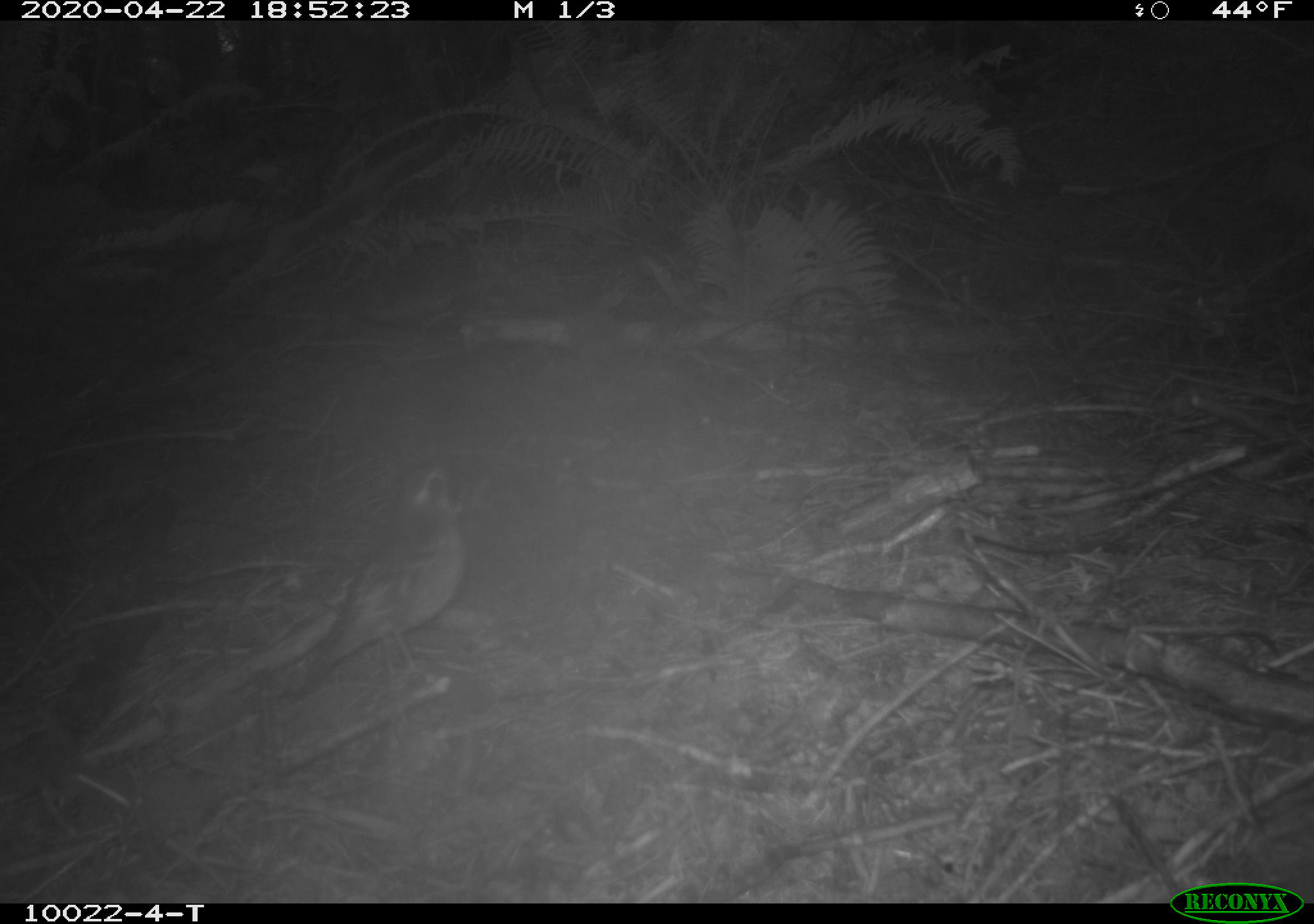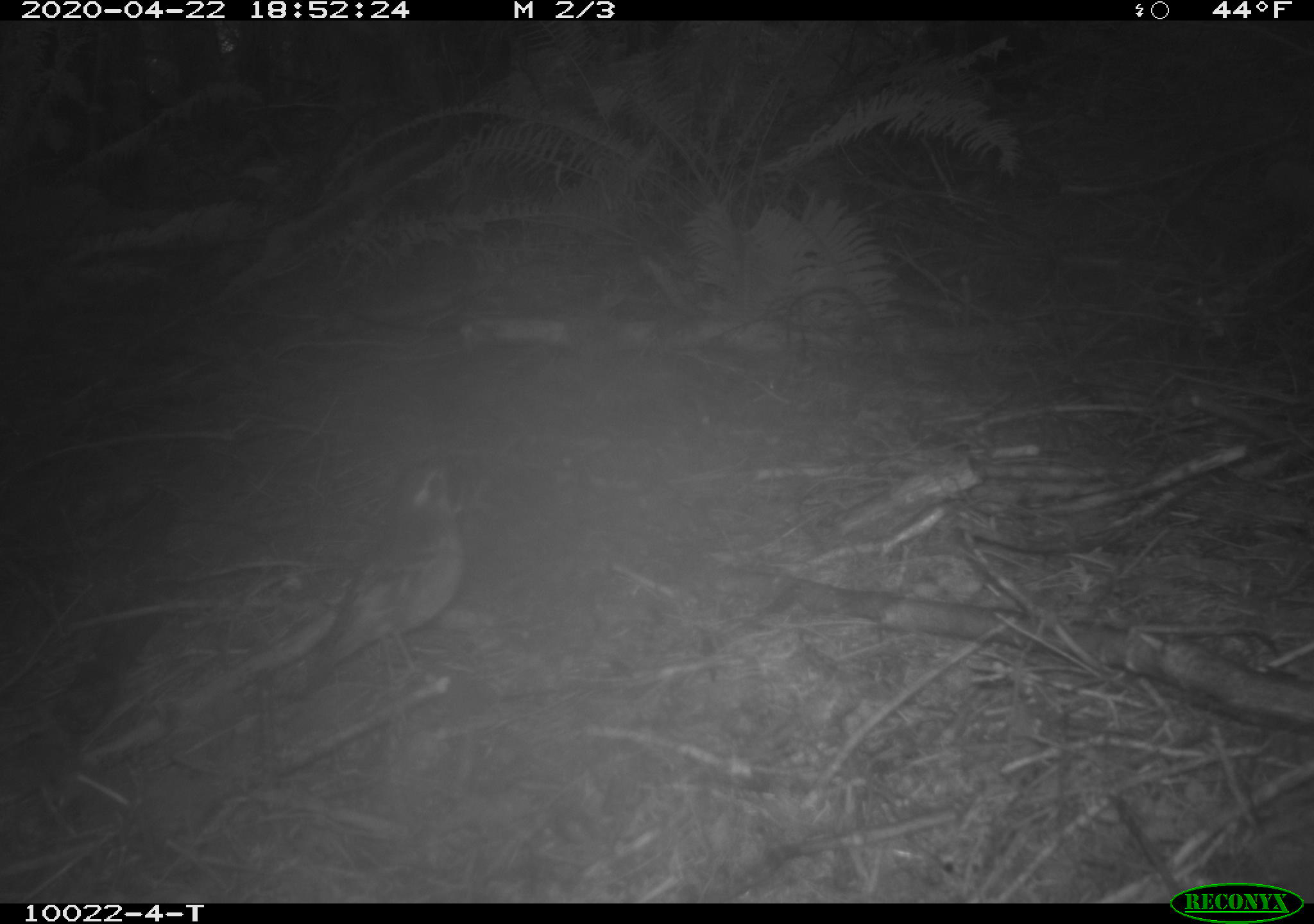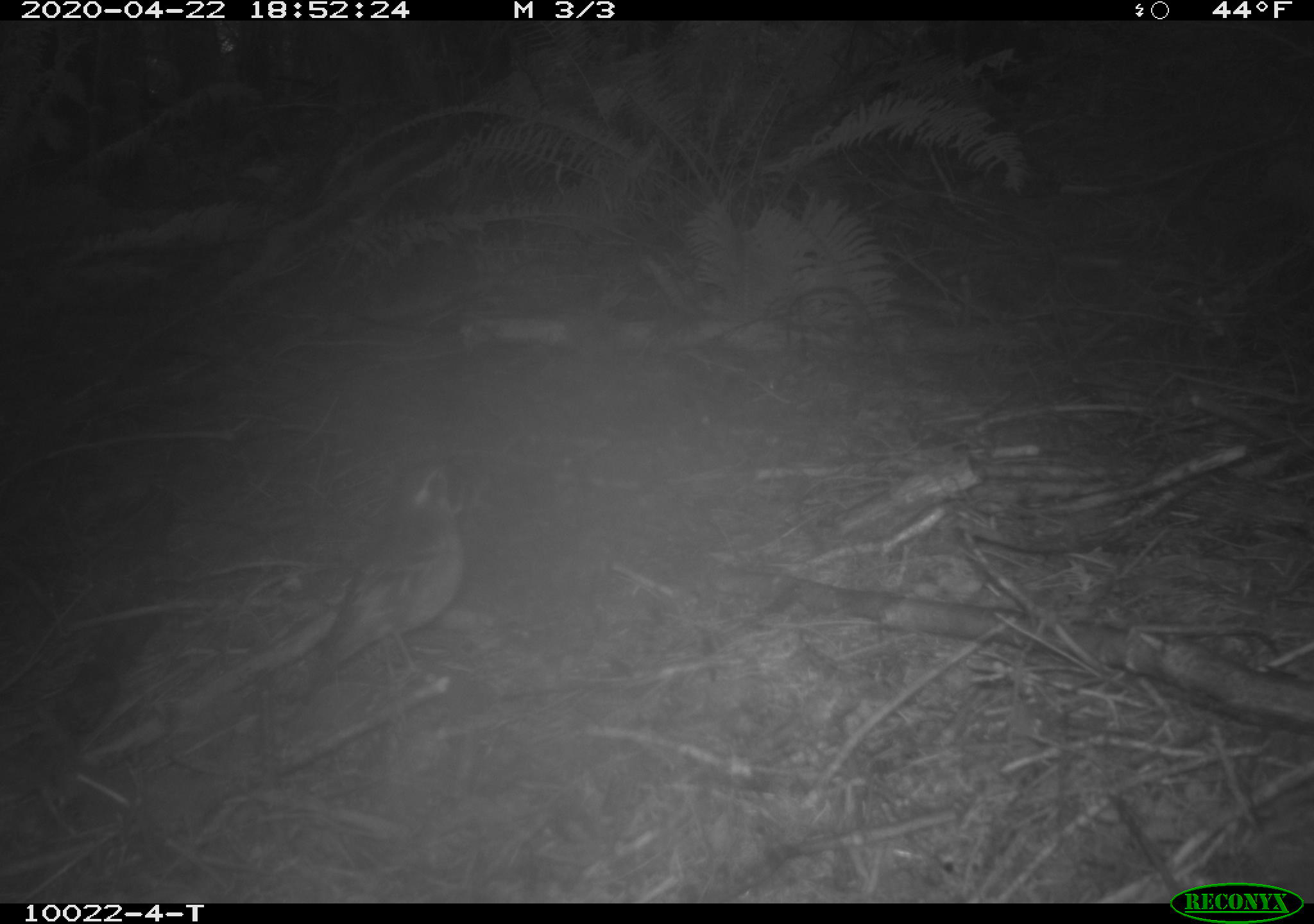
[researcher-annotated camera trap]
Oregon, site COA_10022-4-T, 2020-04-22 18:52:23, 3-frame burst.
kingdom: Animalia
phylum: Chordata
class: Aves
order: Passeriformes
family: Turdidae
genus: Ixoreus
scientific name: Ixoreus naevius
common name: varied thrush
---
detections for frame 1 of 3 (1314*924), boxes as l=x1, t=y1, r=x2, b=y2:
varied thrush: l=305, t=452, r=472, b=704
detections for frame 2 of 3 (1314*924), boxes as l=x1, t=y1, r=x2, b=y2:
varied thrush: l=299, t=443, r=481, b=688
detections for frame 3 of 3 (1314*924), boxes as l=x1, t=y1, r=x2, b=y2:
varied thrush: l=297, t=445, r=479, b=721